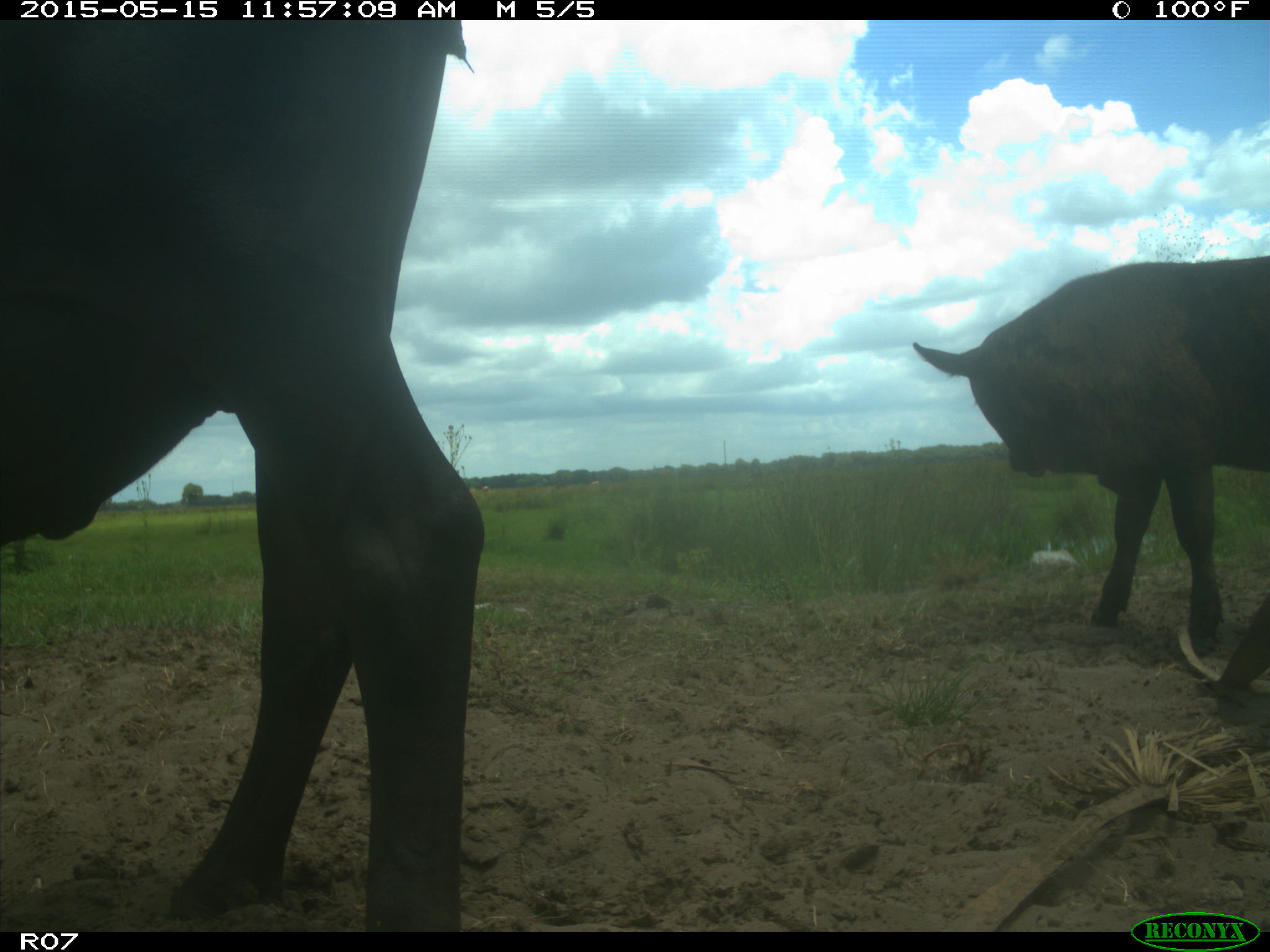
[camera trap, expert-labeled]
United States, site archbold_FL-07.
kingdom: Animalia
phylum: Chordata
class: Mammalia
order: Artiodactyla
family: Bovidae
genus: Bos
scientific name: Bos taurus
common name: domestic cow